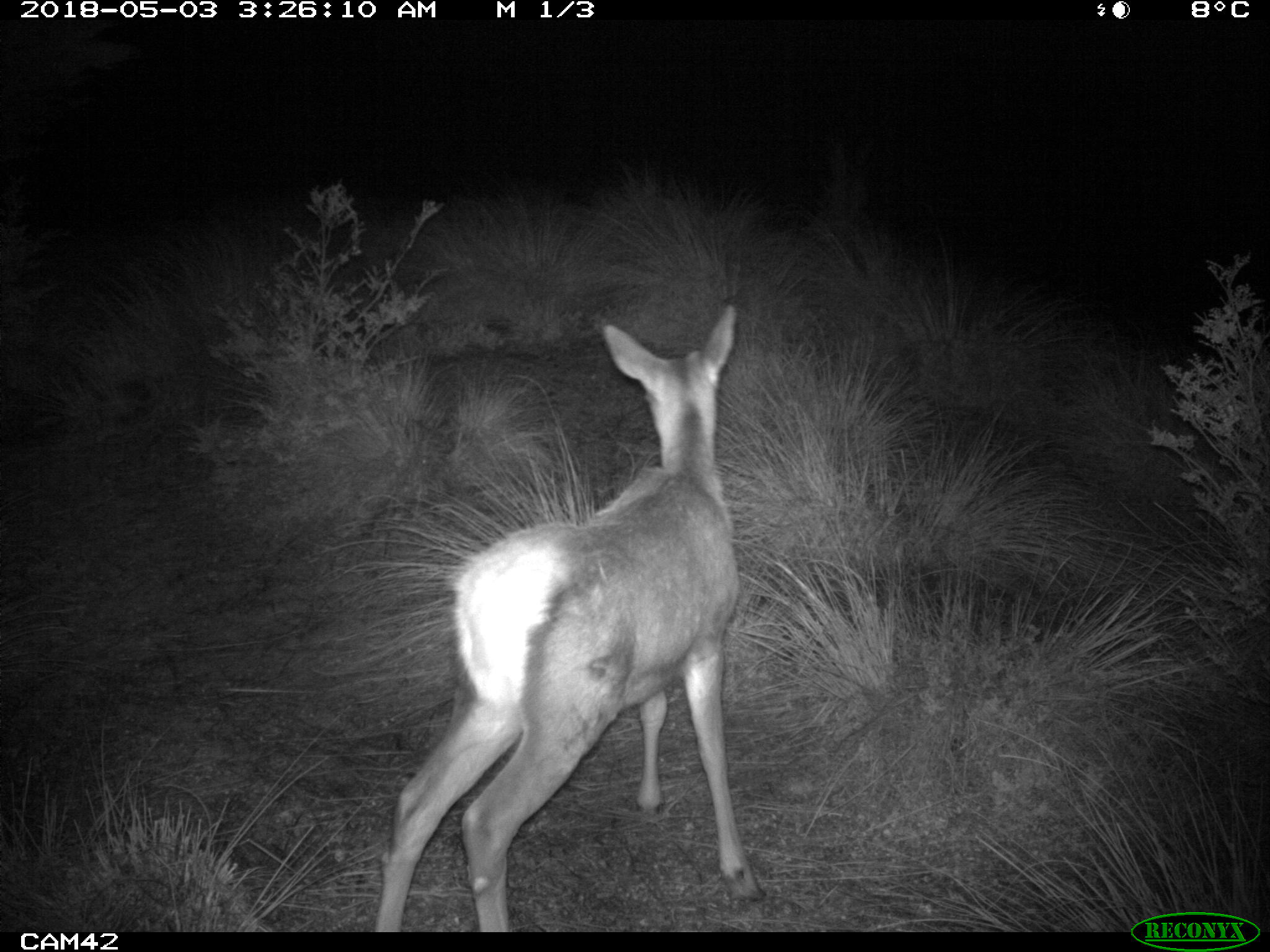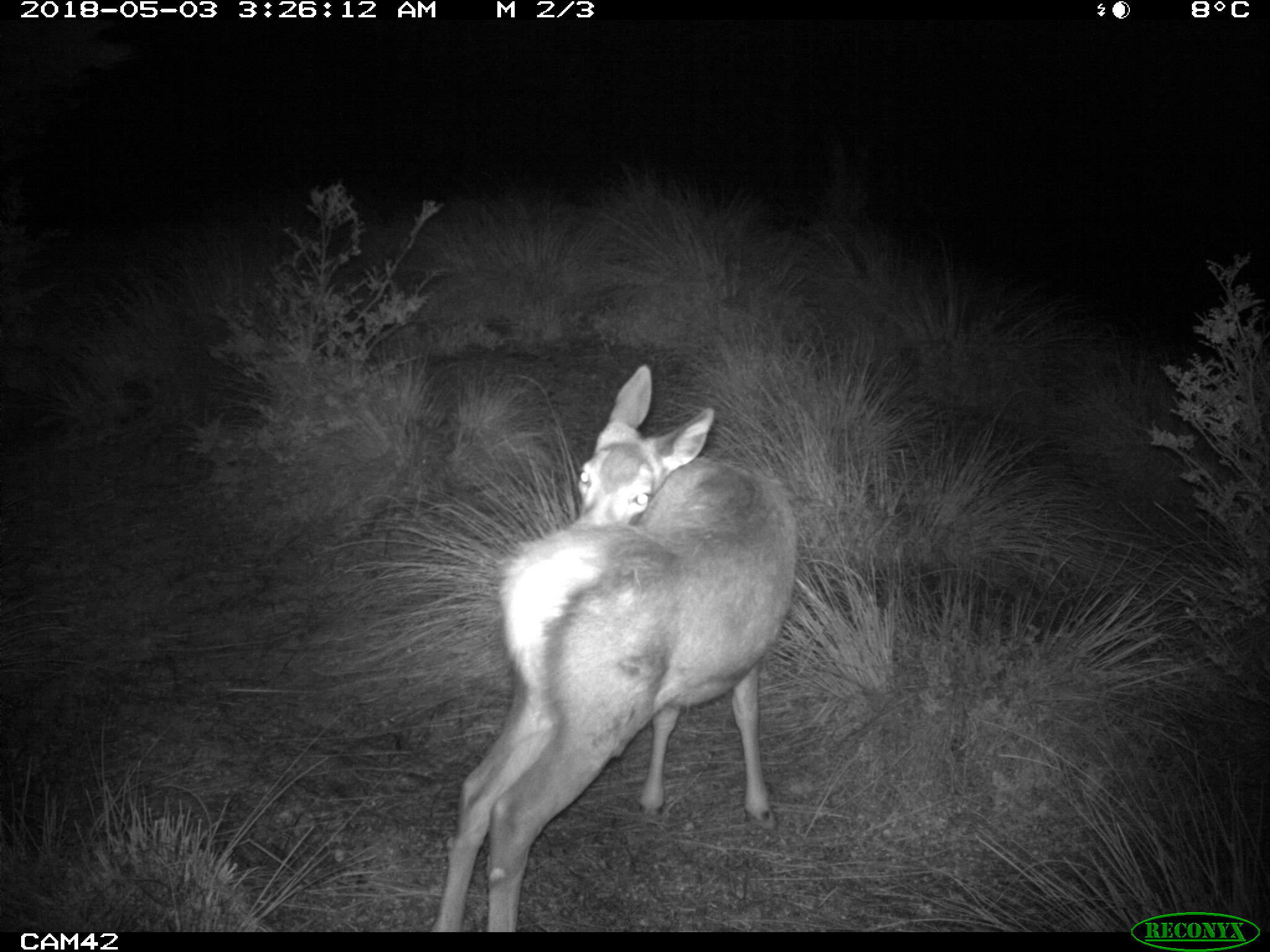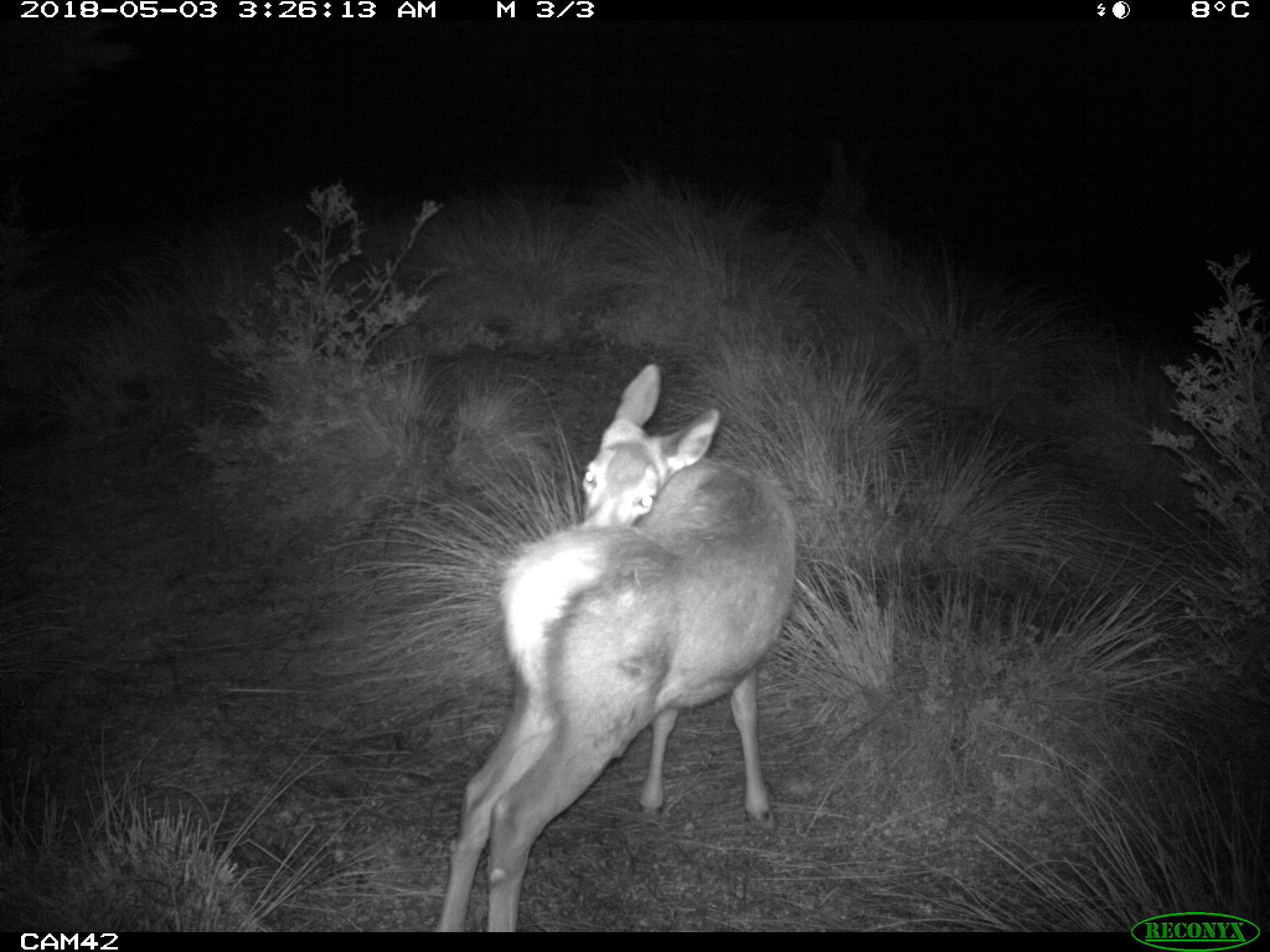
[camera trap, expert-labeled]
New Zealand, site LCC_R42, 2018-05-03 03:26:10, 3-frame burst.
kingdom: Animalia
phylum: Chordata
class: Mammalia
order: Artiodactyla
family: Cervidae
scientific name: Cervidae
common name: deer